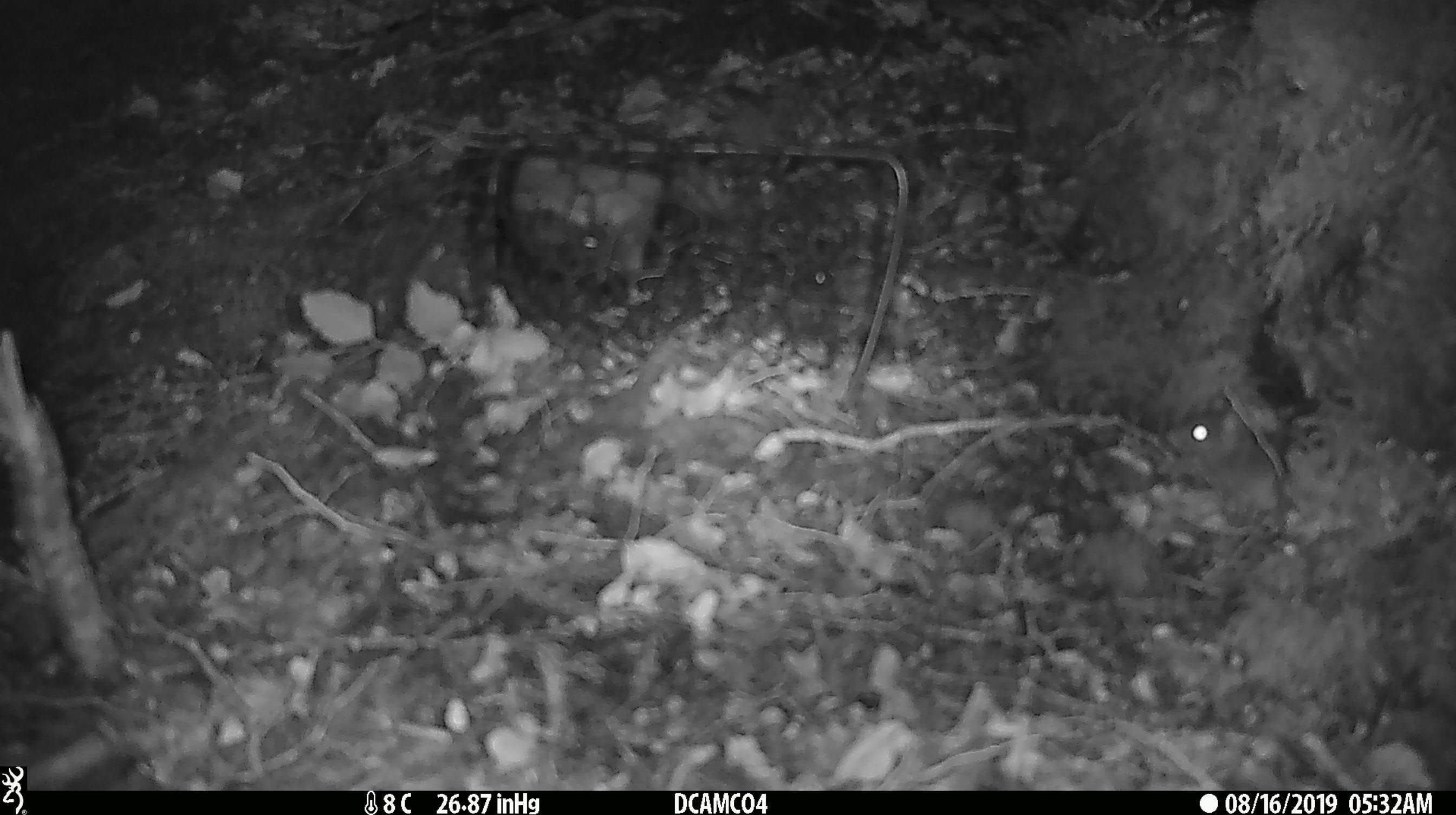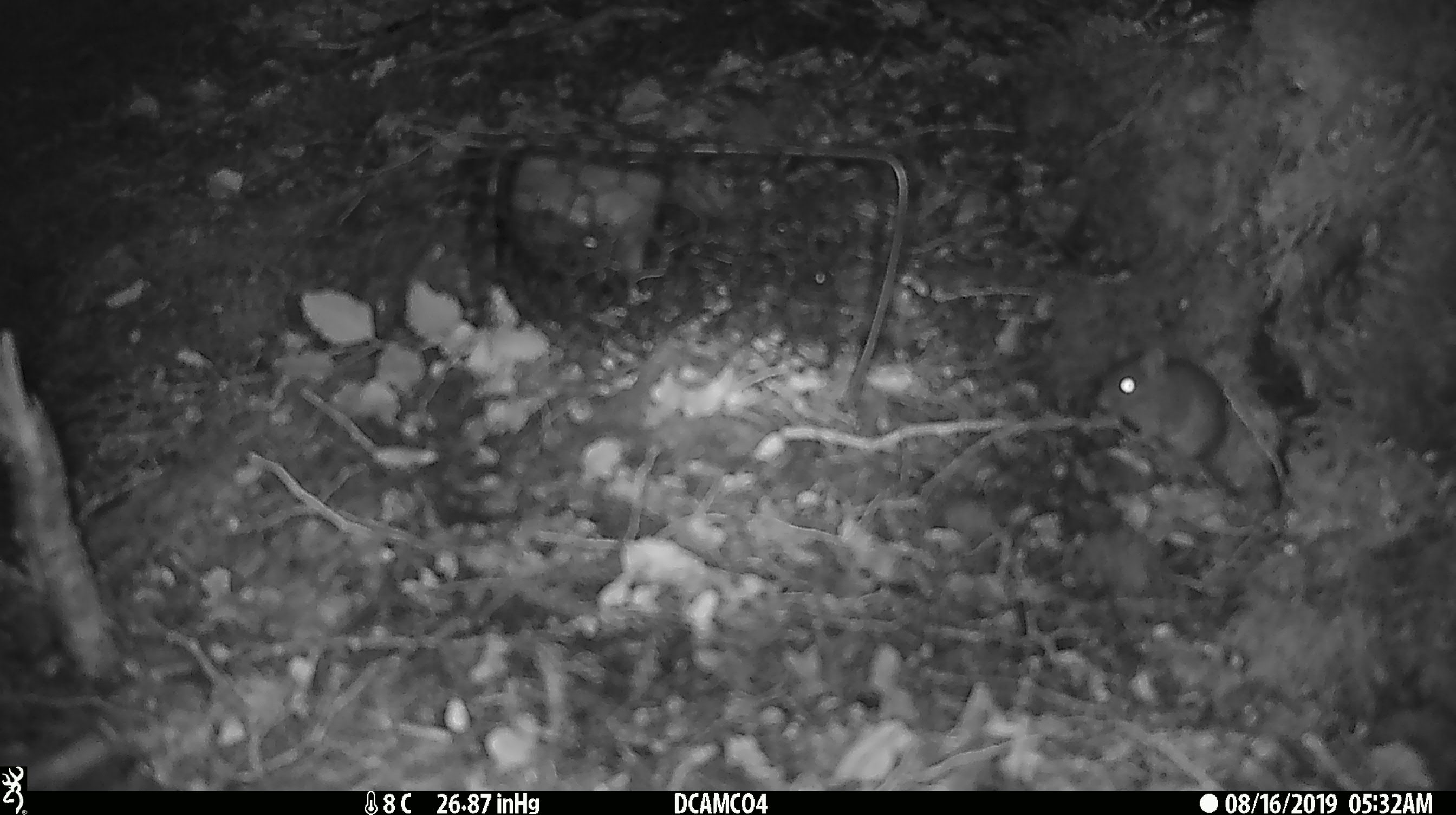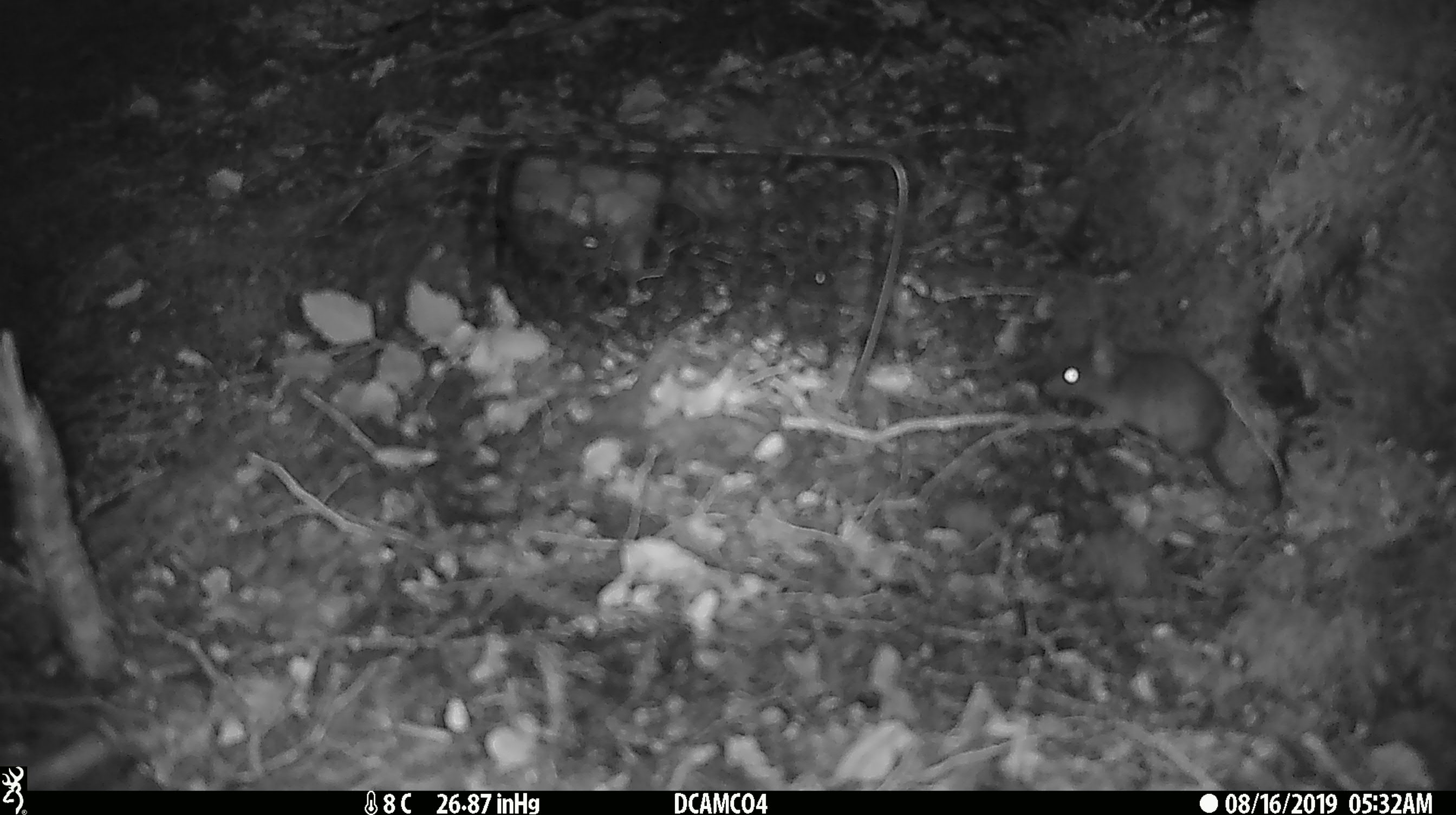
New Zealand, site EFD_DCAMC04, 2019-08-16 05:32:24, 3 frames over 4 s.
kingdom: Animalia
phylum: Chordata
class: Mammalia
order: Rodentia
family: Muridae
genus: Mus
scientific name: Mus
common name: mouse